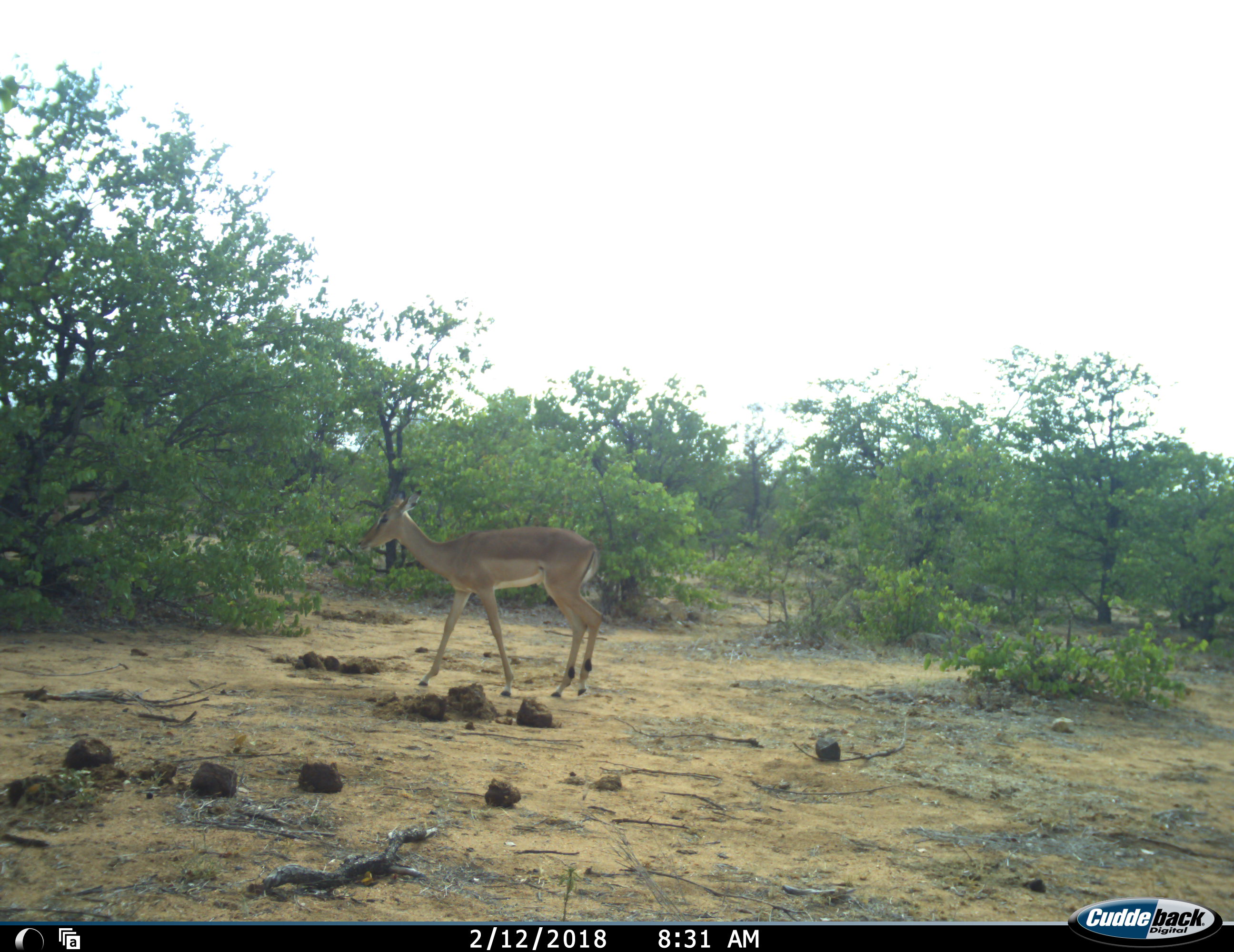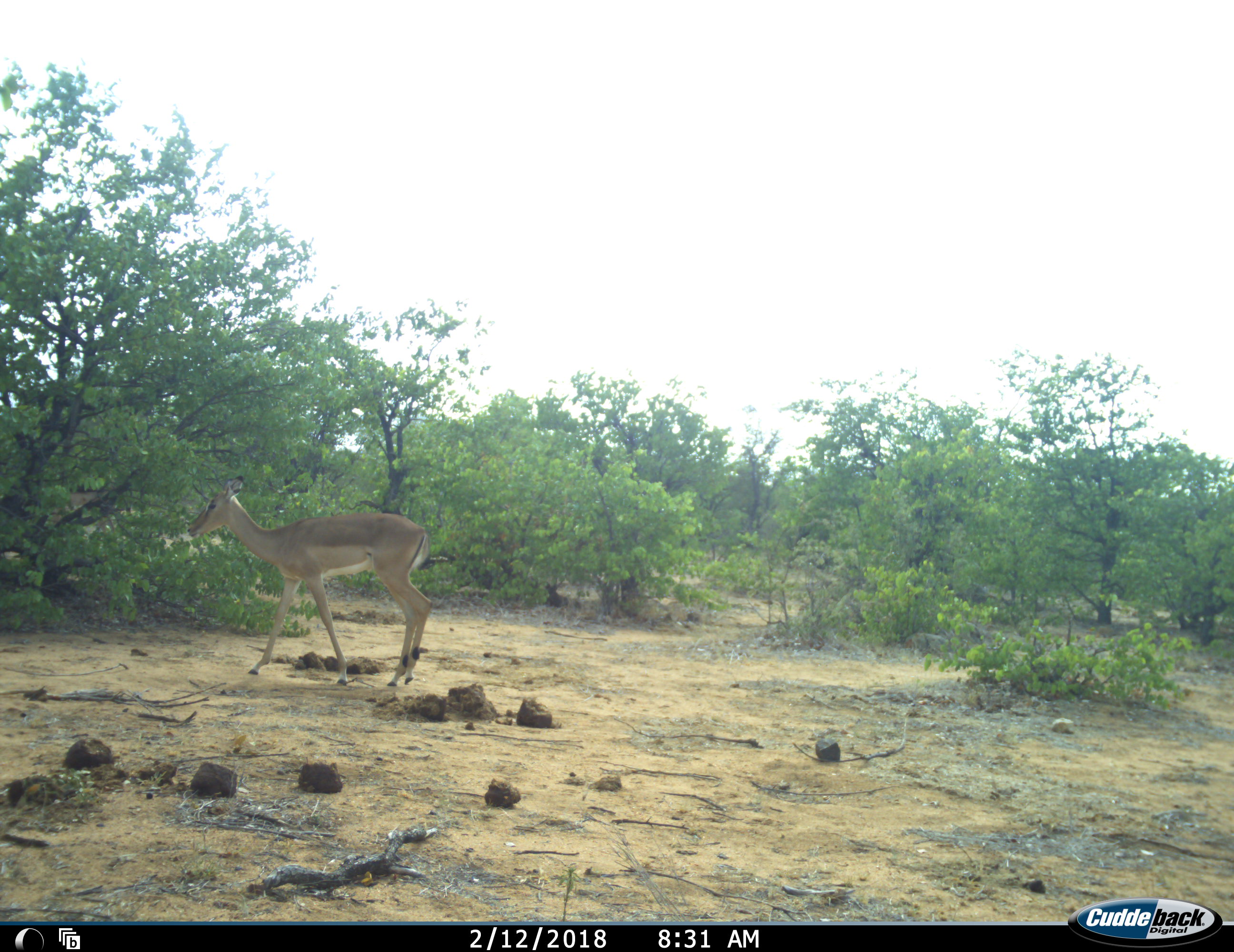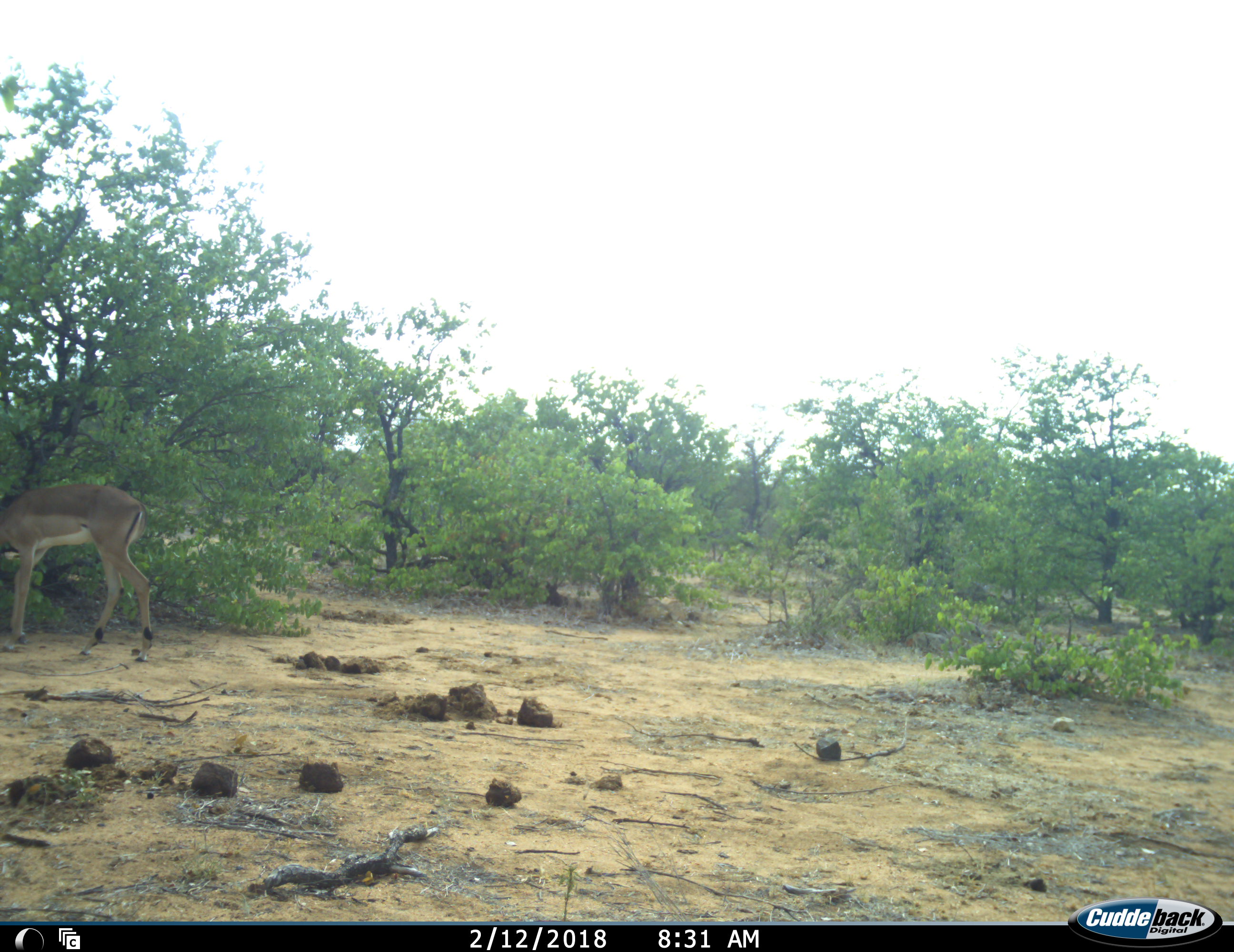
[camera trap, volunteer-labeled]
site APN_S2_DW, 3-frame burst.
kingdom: Animalia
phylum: Chordata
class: Mammalia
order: Artiodactyla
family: Bovidae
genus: Aepyceros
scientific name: Aepyceros melampus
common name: impala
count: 1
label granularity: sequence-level